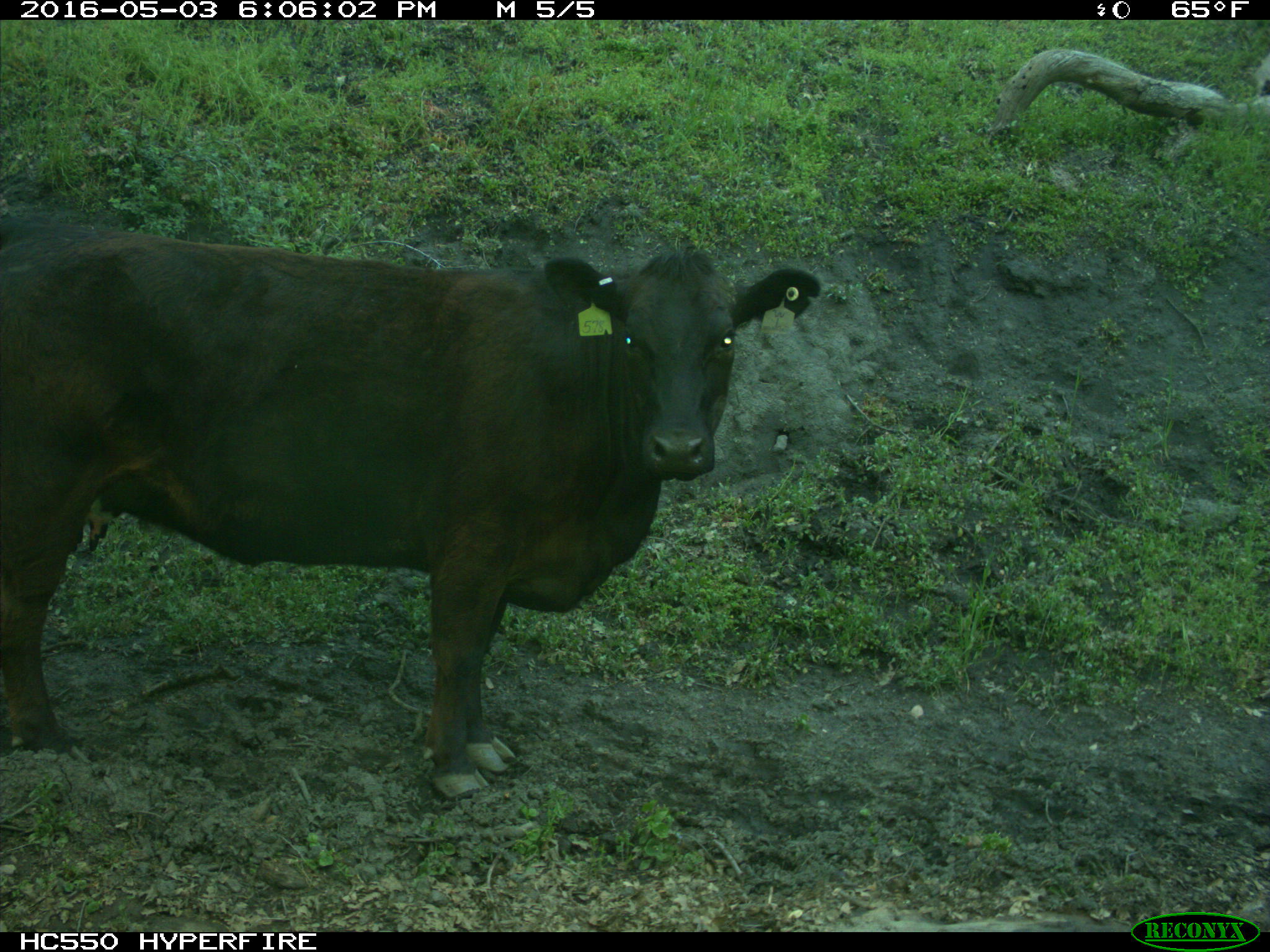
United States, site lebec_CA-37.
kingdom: Animalia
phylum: Chordata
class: Mammalia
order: Artiodactyla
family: Bovidae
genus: Bos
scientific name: Bos taurus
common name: domestic cow